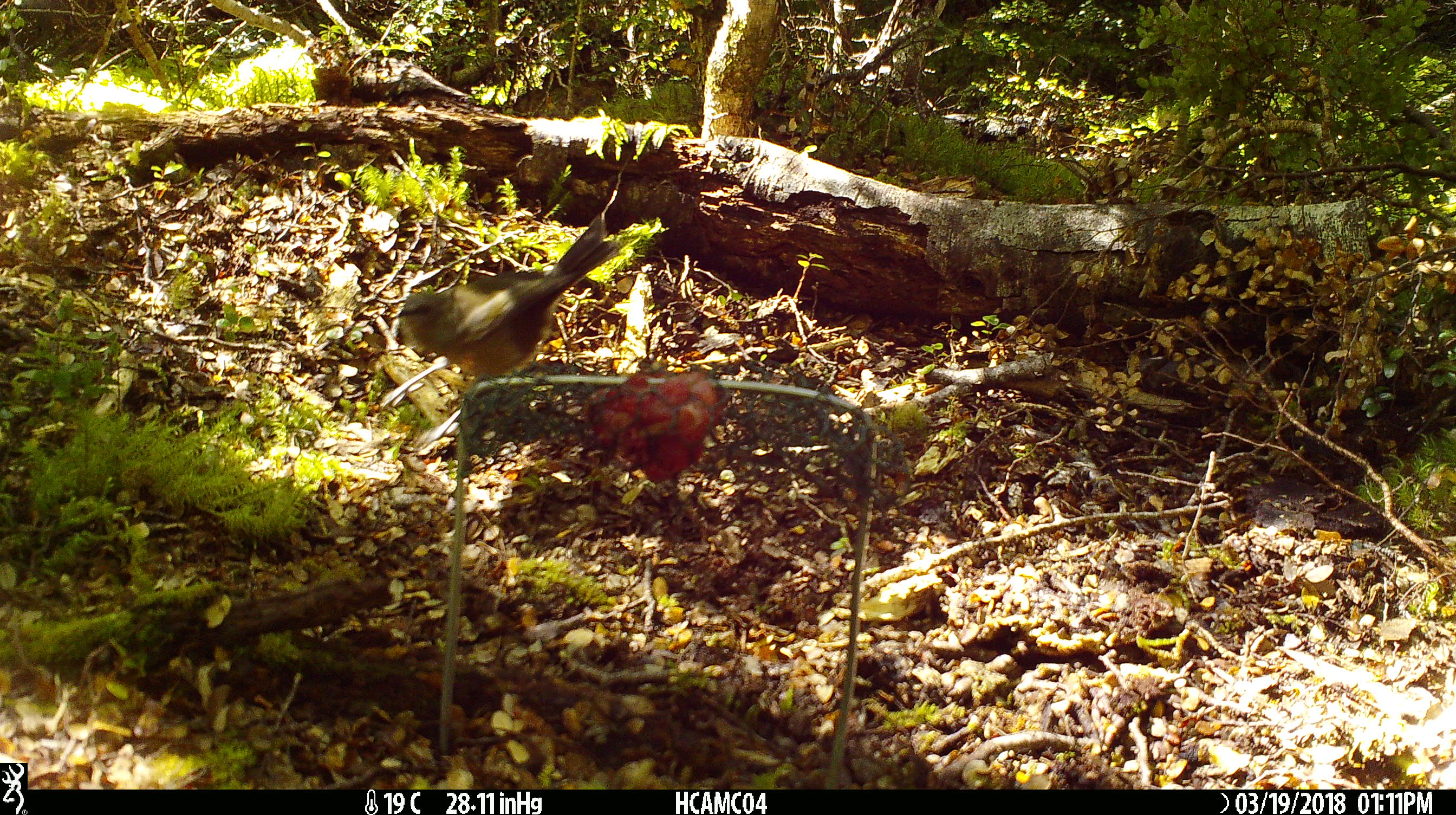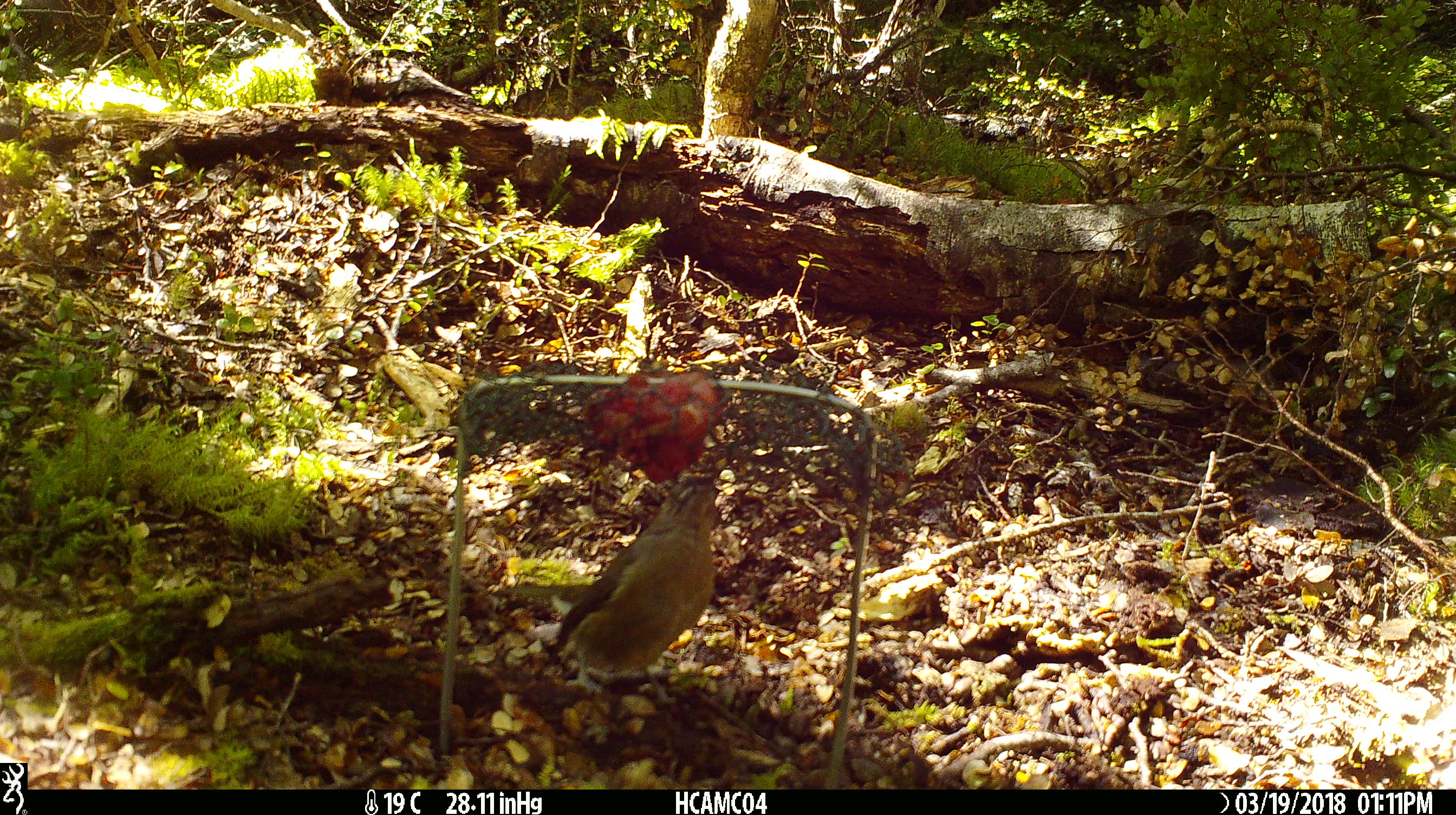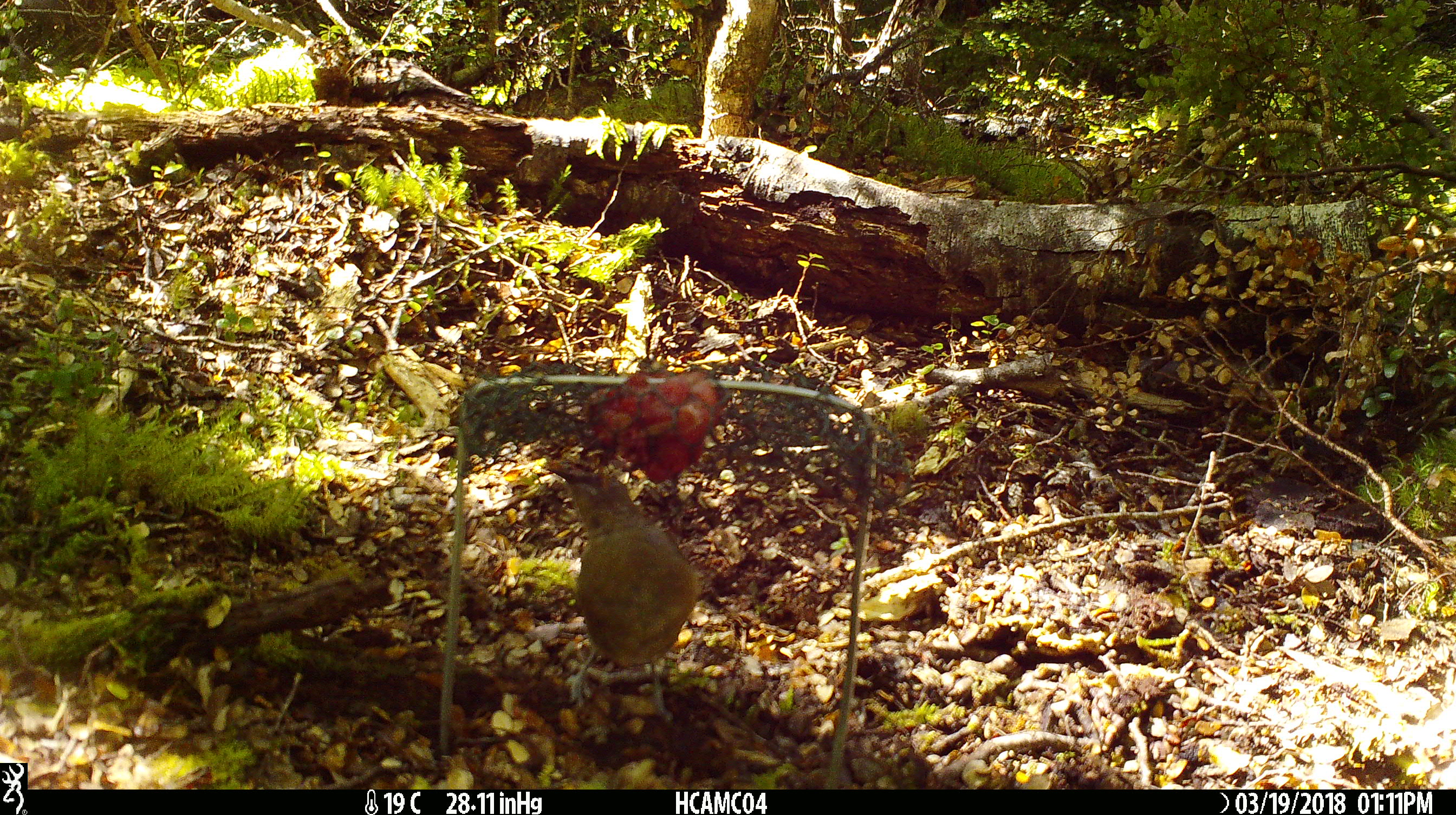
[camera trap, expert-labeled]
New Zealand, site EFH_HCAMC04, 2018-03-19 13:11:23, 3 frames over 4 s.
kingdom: Animalia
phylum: Chordata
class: Aves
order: Passeriformes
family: Petroicidae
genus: Petroica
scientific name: Petroica australis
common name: new zealand robin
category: robin